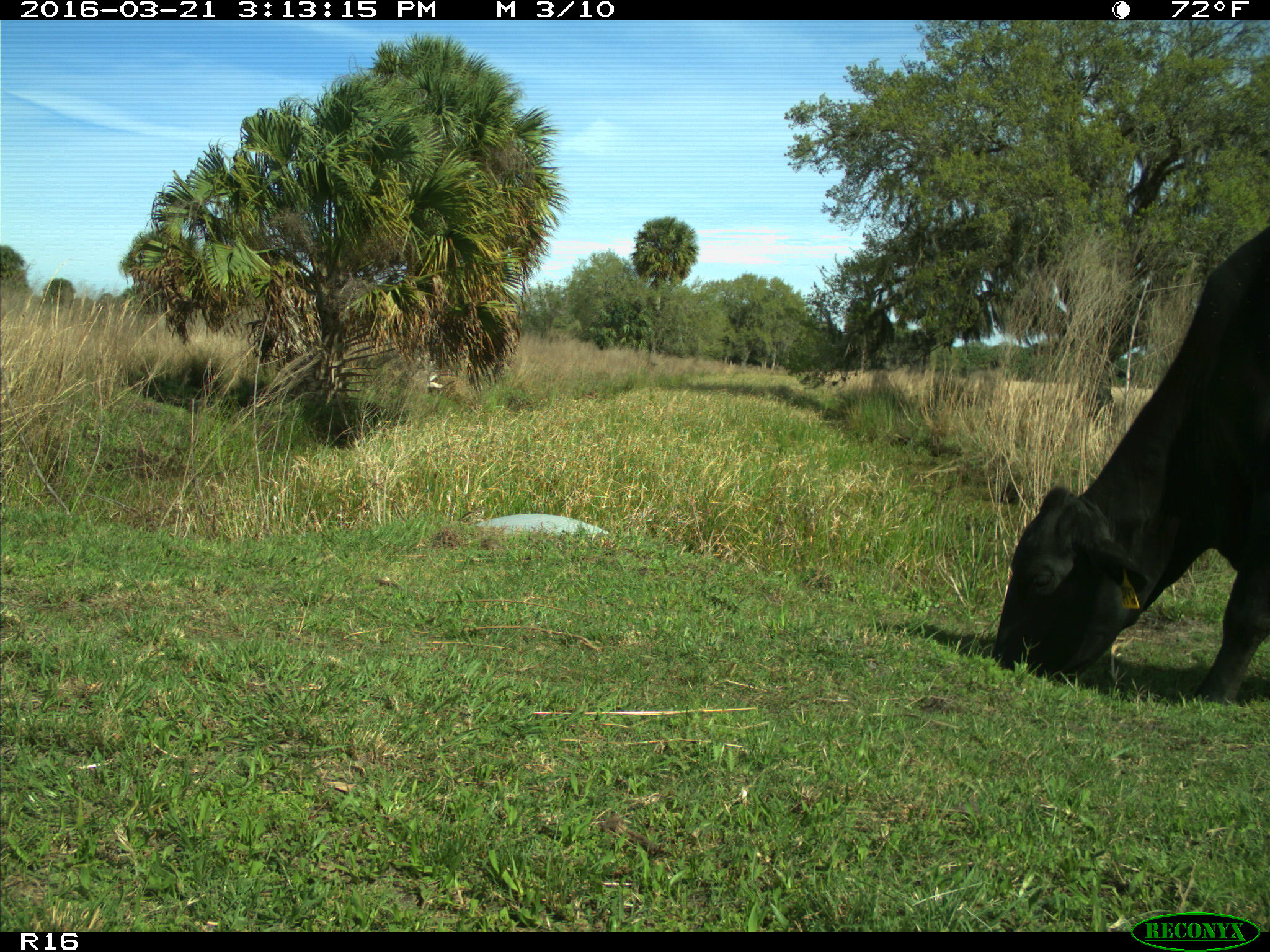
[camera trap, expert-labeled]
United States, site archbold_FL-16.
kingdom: Animalia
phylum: Chordata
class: Mammalia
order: Artiodactyla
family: Bovidae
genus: Bos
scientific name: Bos taurus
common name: domestic cow